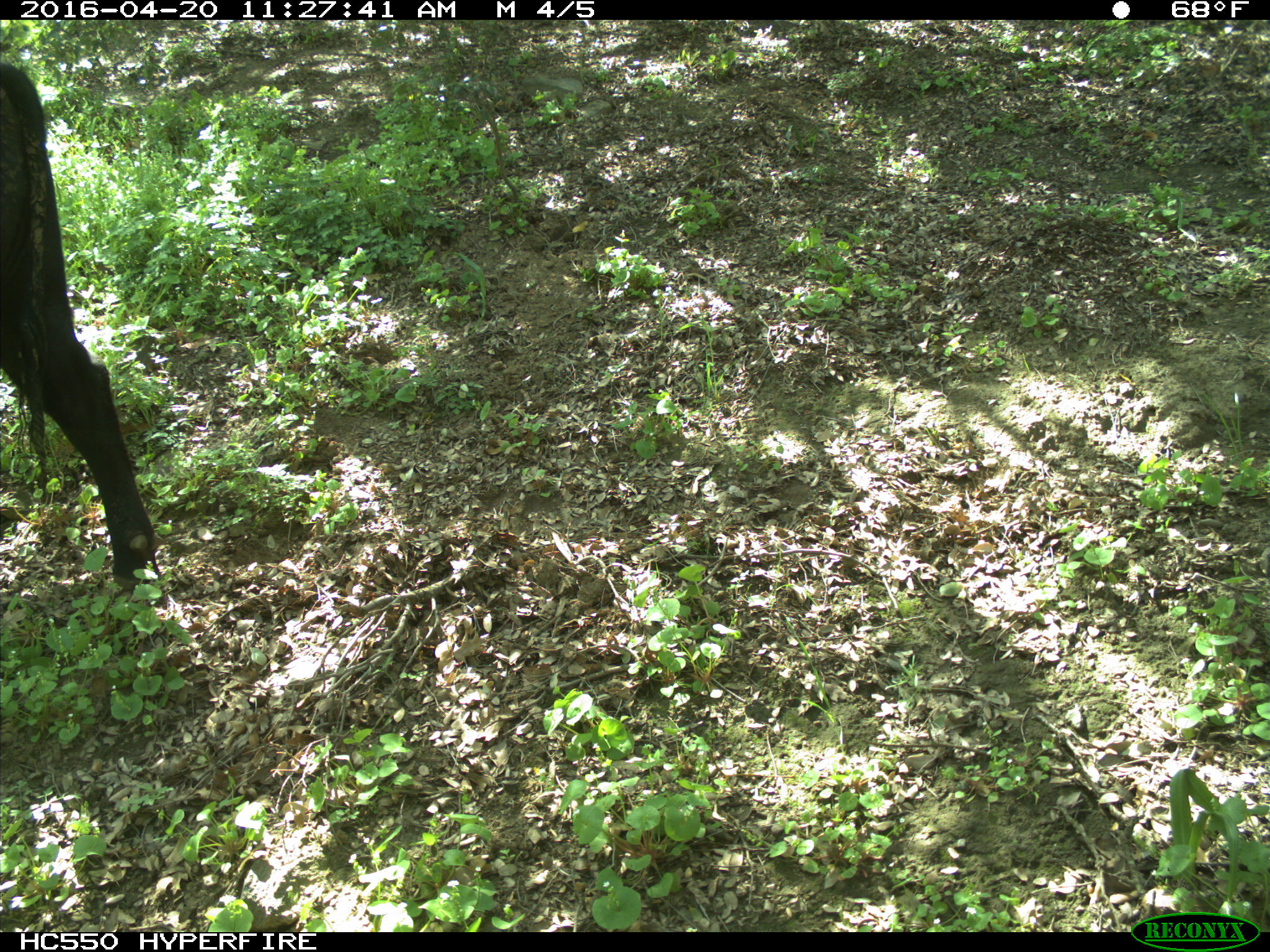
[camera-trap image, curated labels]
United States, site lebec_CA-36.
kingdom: Animalia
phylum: Chordata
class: Mammalia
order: Artiodactyla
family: Bovidae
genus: Bos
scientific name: Bos taurus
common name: domestic cow